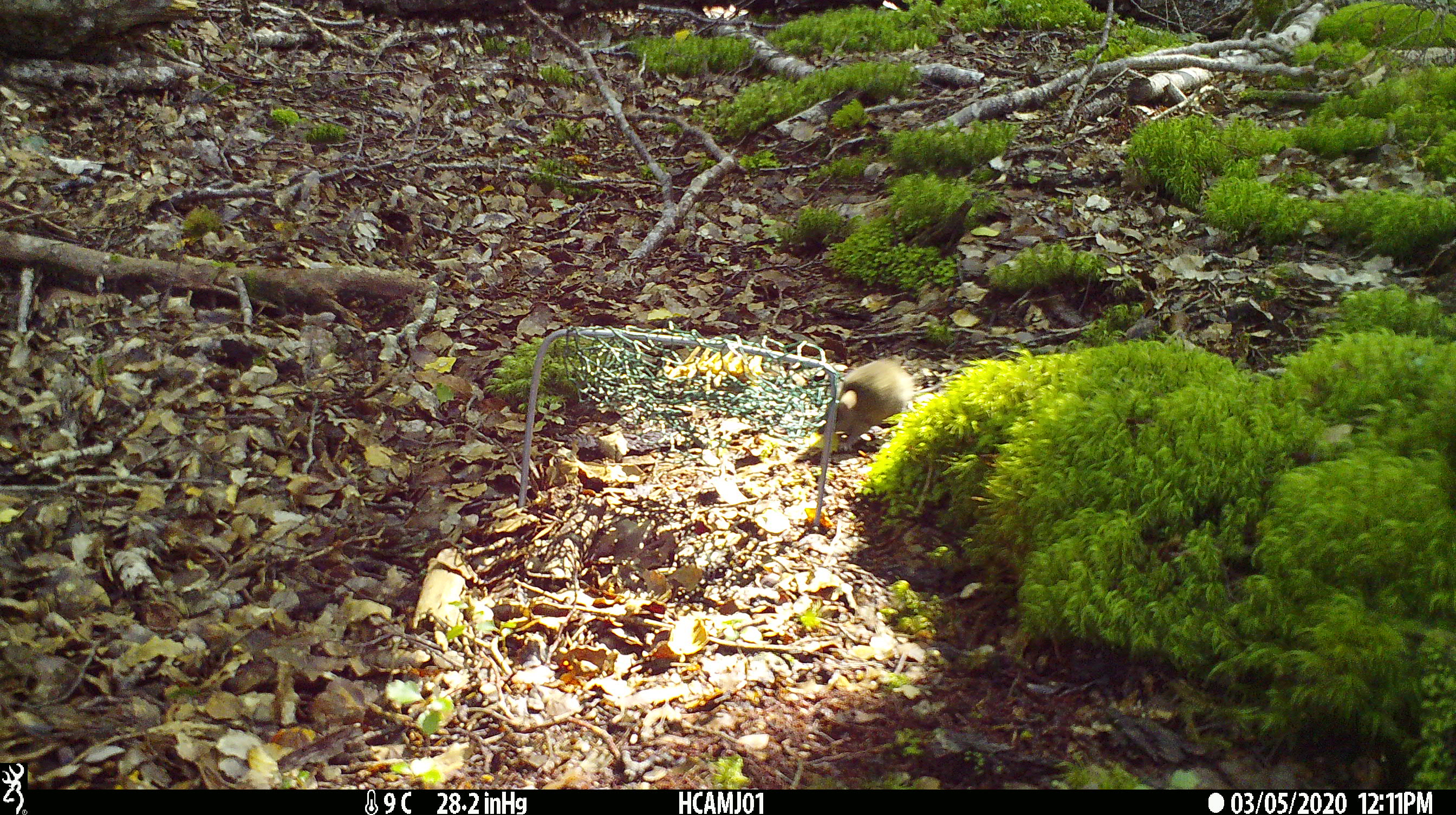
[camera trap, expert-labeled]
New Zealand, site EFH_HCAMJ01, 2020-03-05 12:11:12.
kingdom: Animalia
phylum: Chordata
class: Mammalia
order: Rodentia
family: Muridae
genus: Mus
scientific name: Mus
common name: mouse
Mouse (Mus).